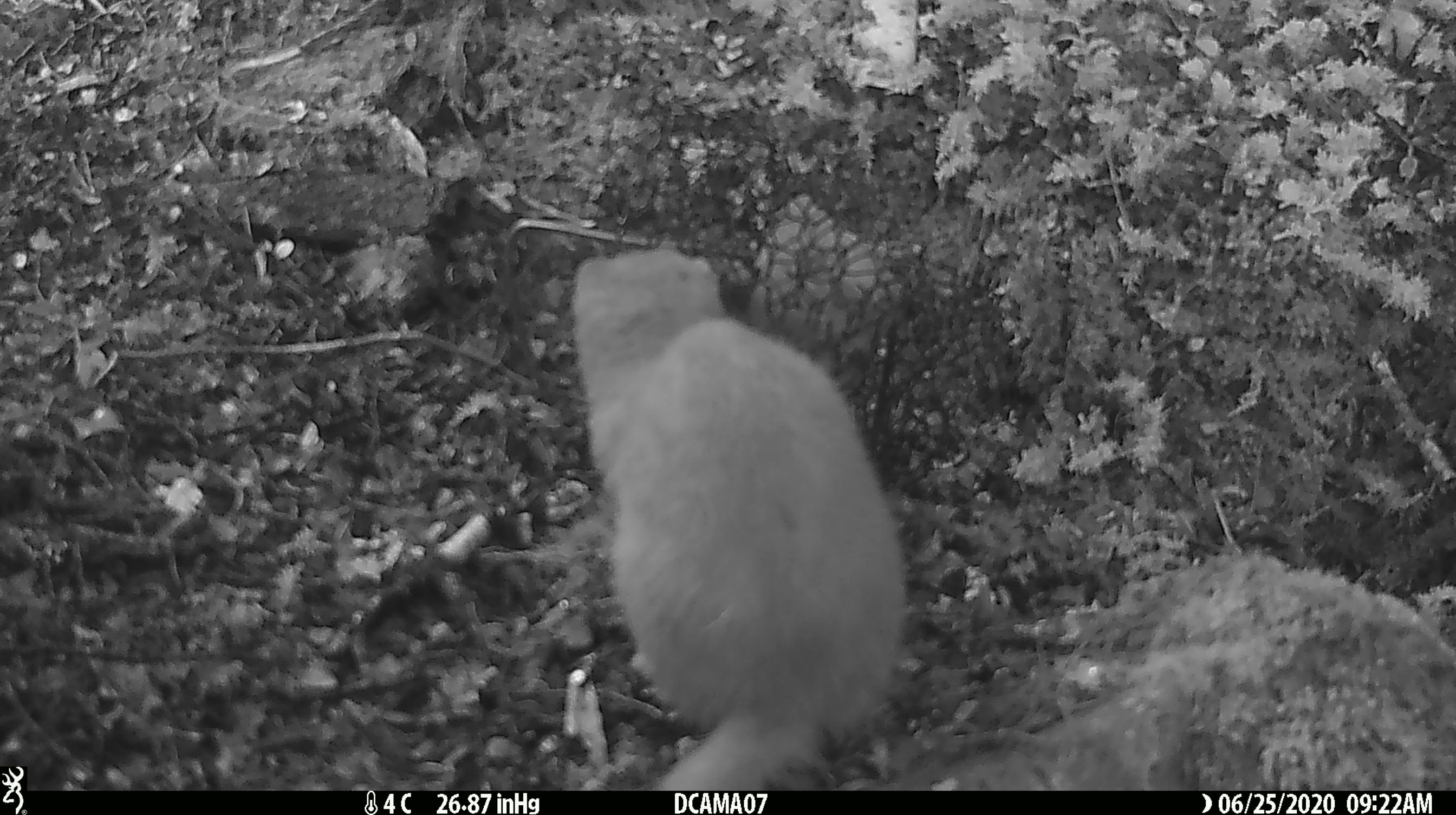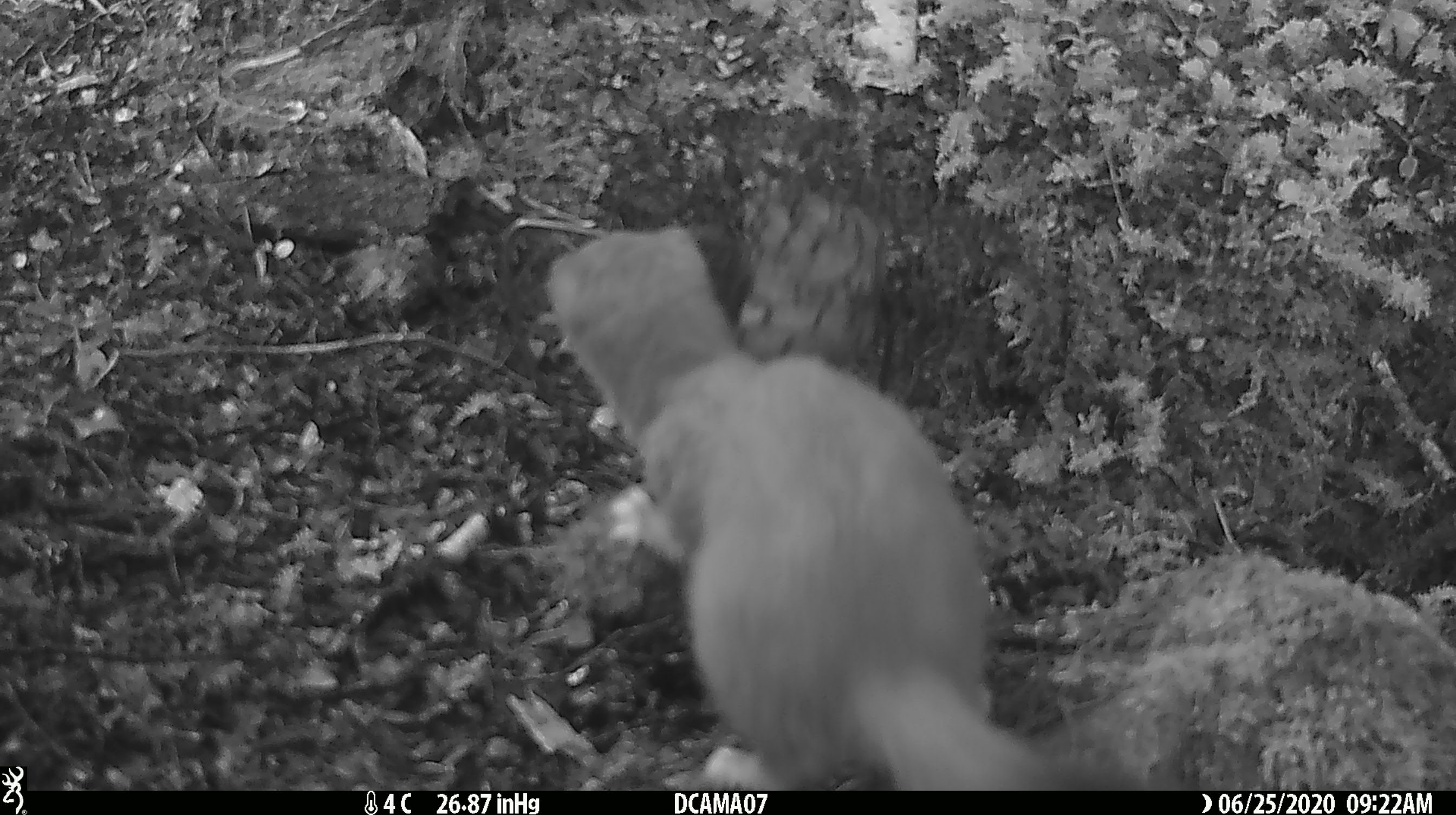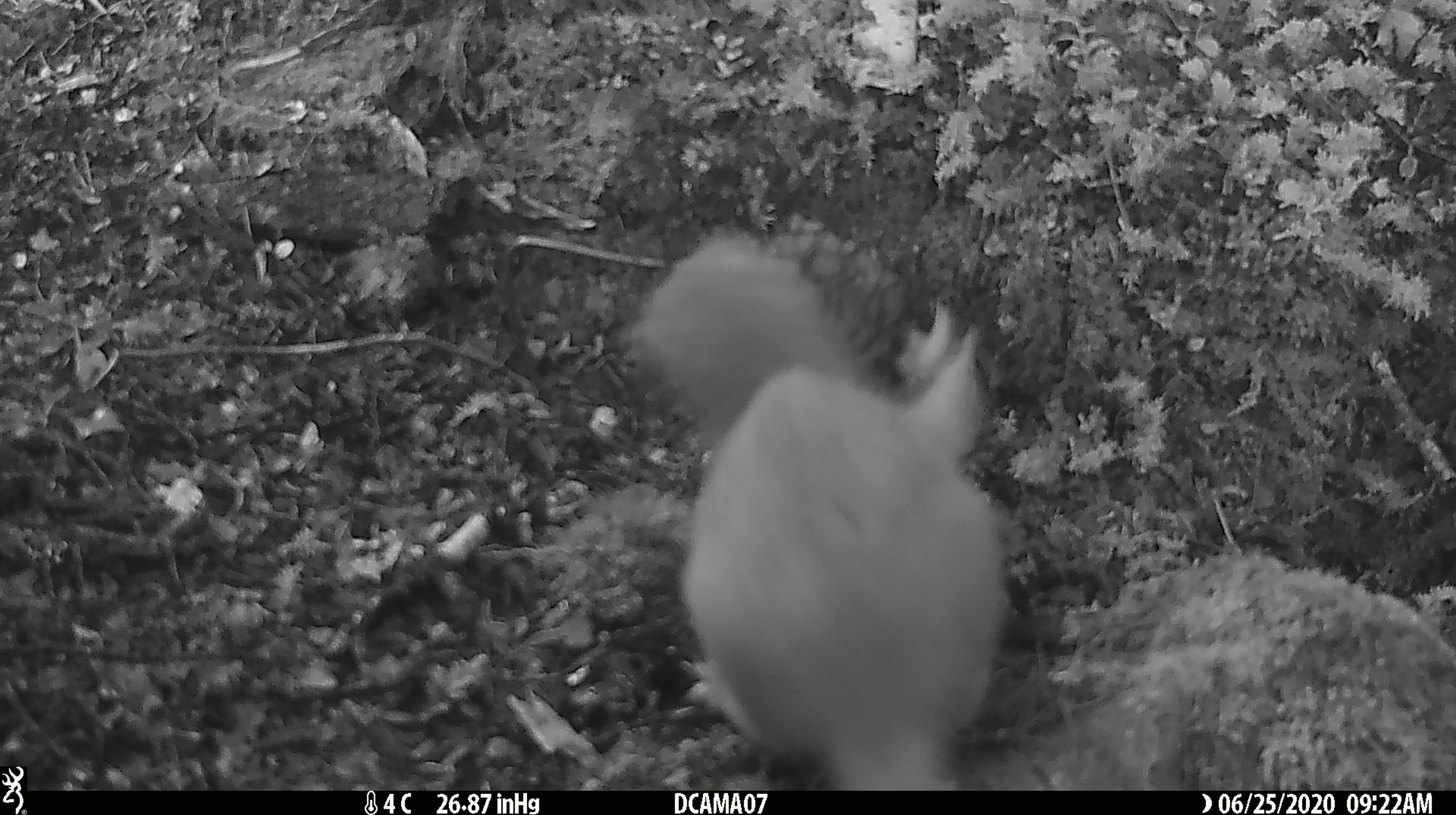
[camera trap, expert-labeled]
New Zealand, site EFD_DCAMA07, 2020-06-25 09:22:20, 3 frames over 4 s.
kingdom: Animalia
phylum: Chordata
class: Mammalia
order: Carnivora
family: Mustelidae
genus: Mustela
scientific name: Mustela erminea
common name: stoat